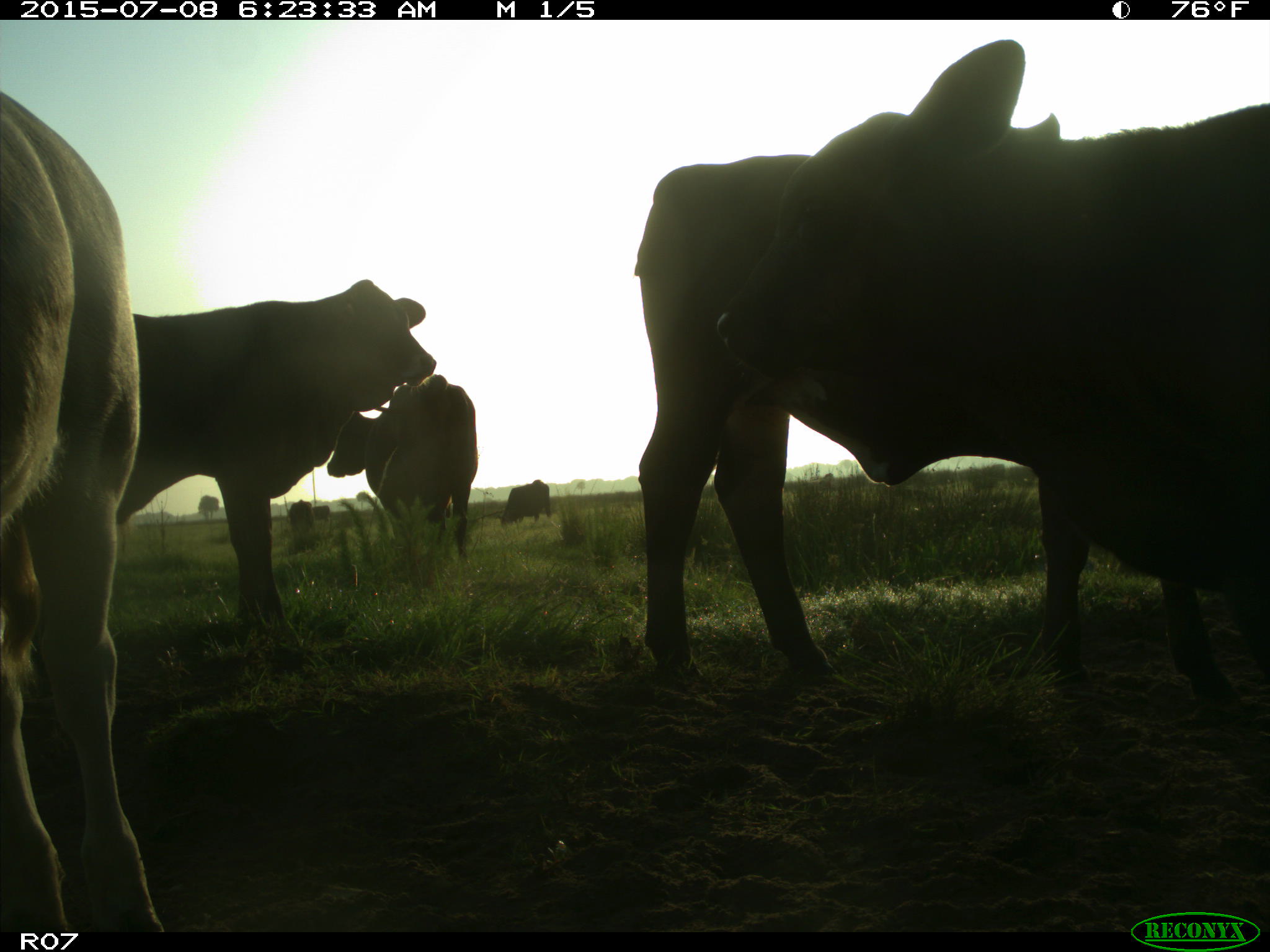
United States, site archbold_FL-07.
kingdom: Animalia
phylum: Chordata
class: Mammalia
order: Artiodactyla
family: Bovidae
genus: Bos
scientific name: Bos taurus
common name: domestic cow